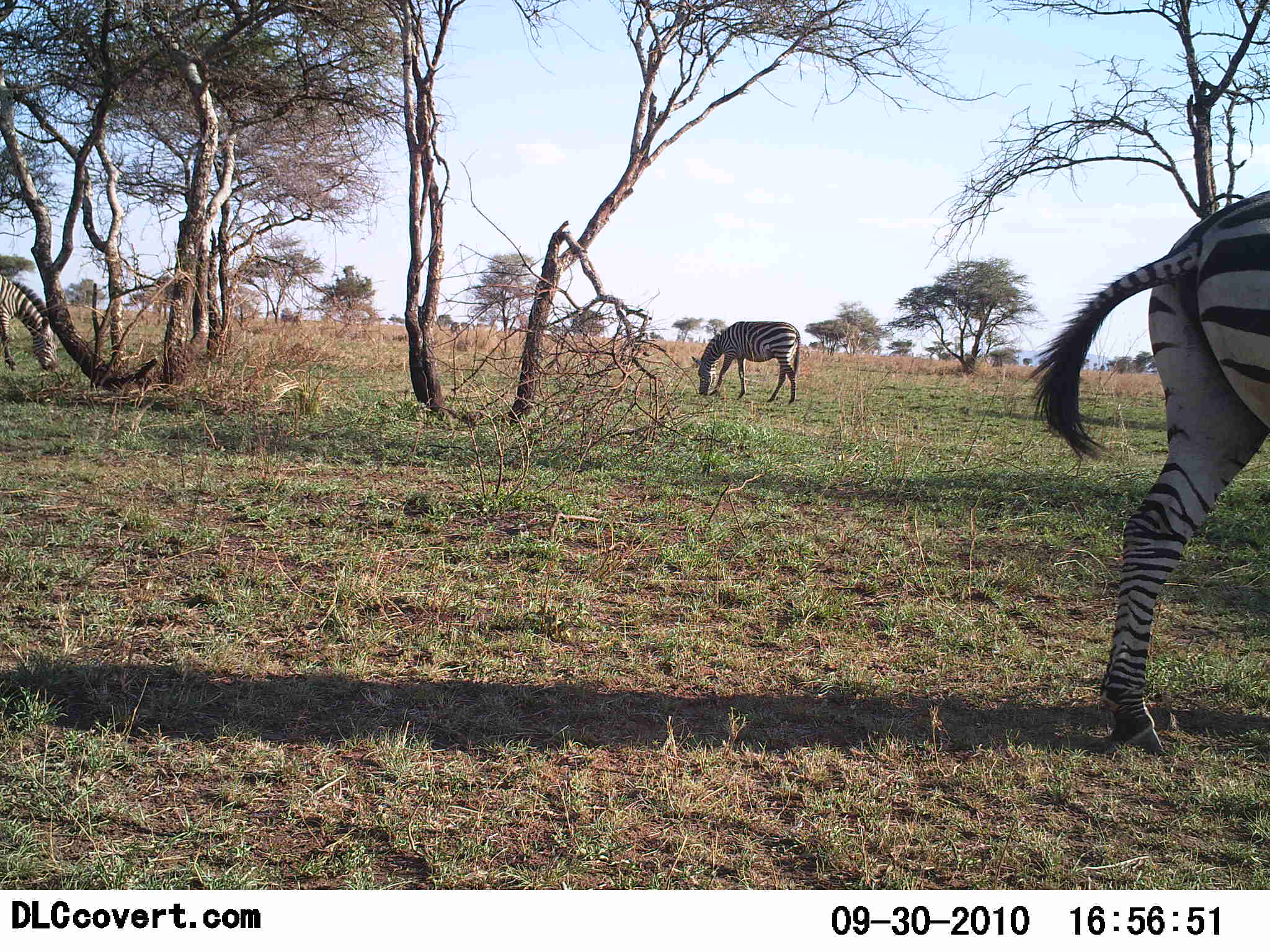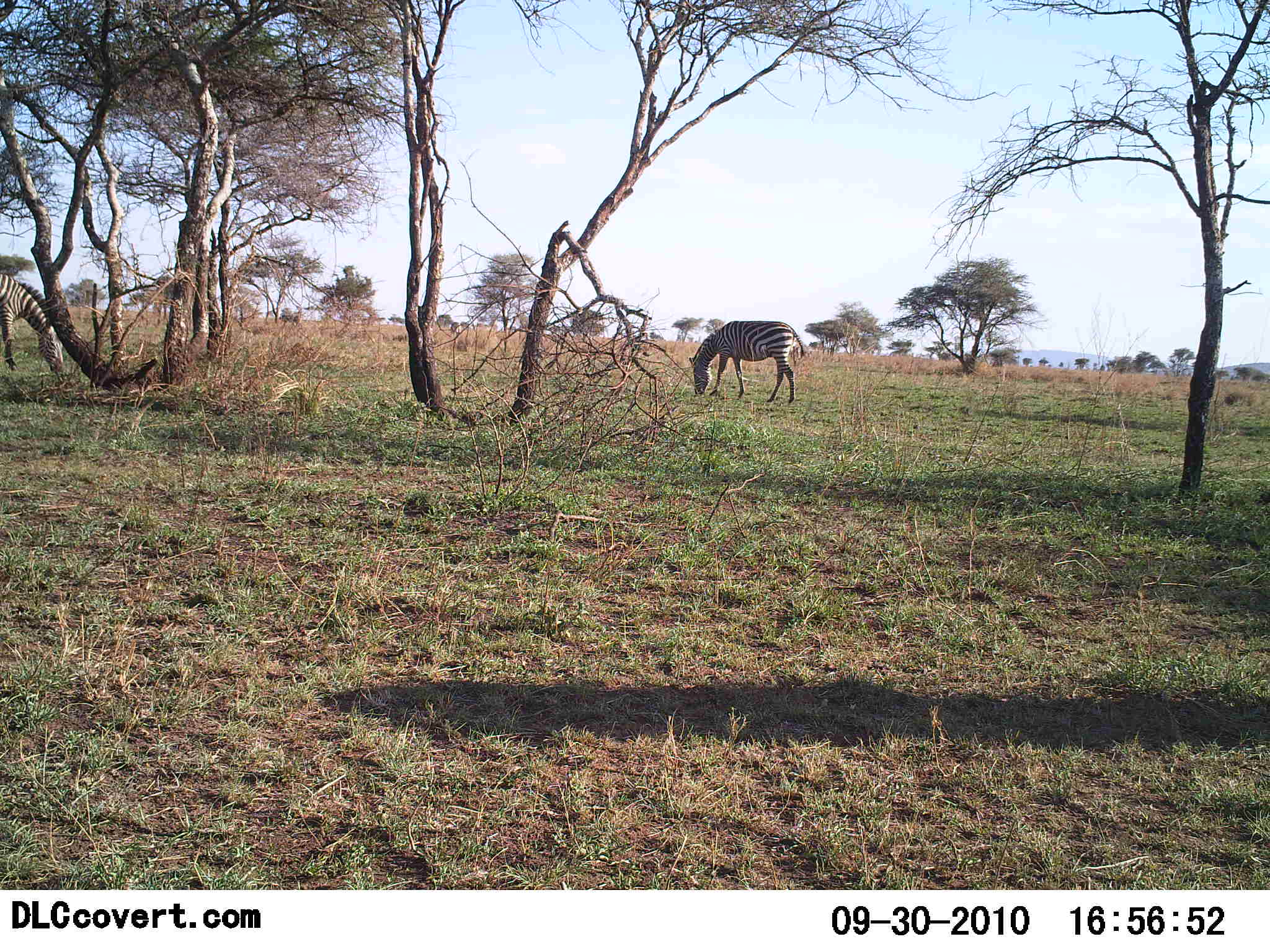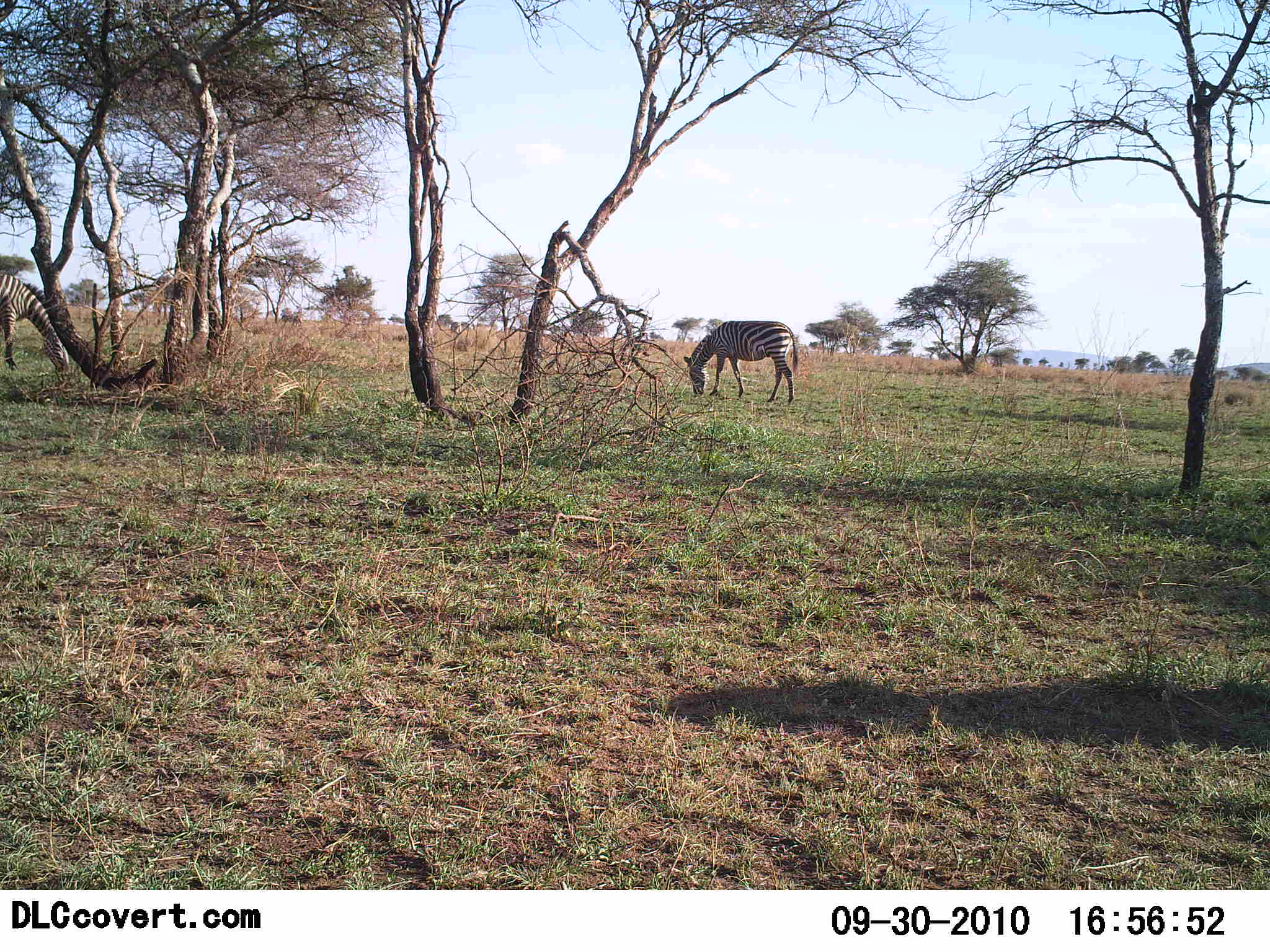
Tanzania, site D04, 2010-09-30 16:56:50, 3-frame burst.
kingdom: Animalia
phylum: Chordata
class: Mammalia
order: Perissodactyla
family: Equidae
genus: Equus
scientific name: Equus quagga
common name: plains zebra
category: zebra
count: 3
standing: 44%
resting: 0%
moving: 61%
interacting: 0%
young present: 0%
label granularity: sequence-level